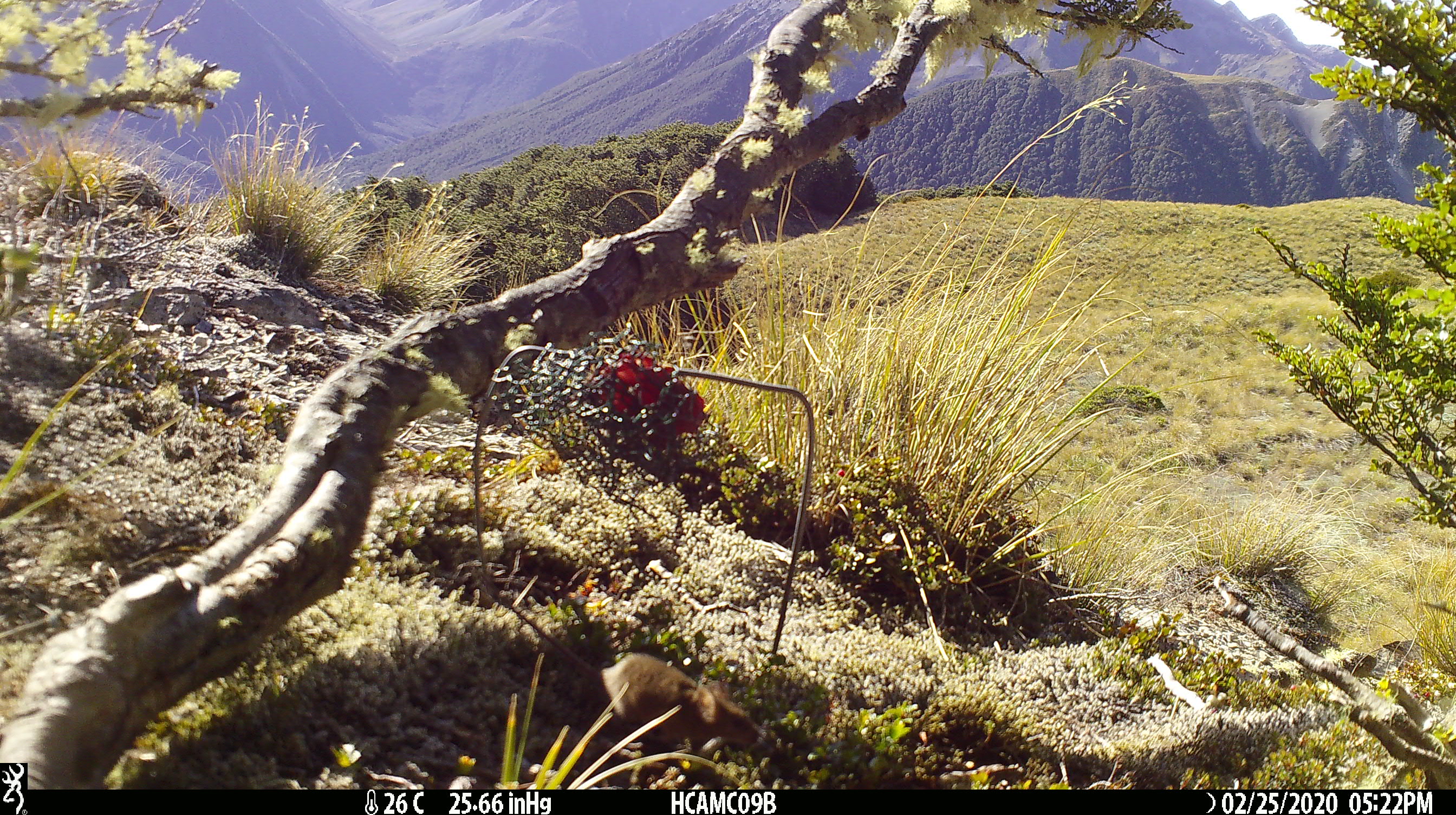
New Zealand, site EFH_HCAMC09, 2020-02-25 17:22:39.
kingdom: Animalia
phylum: Chordata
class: Mammalia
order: Rodentia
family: Muridae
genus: Mus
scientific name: Mus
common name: mouse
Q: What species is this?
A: Mouse (Mus).